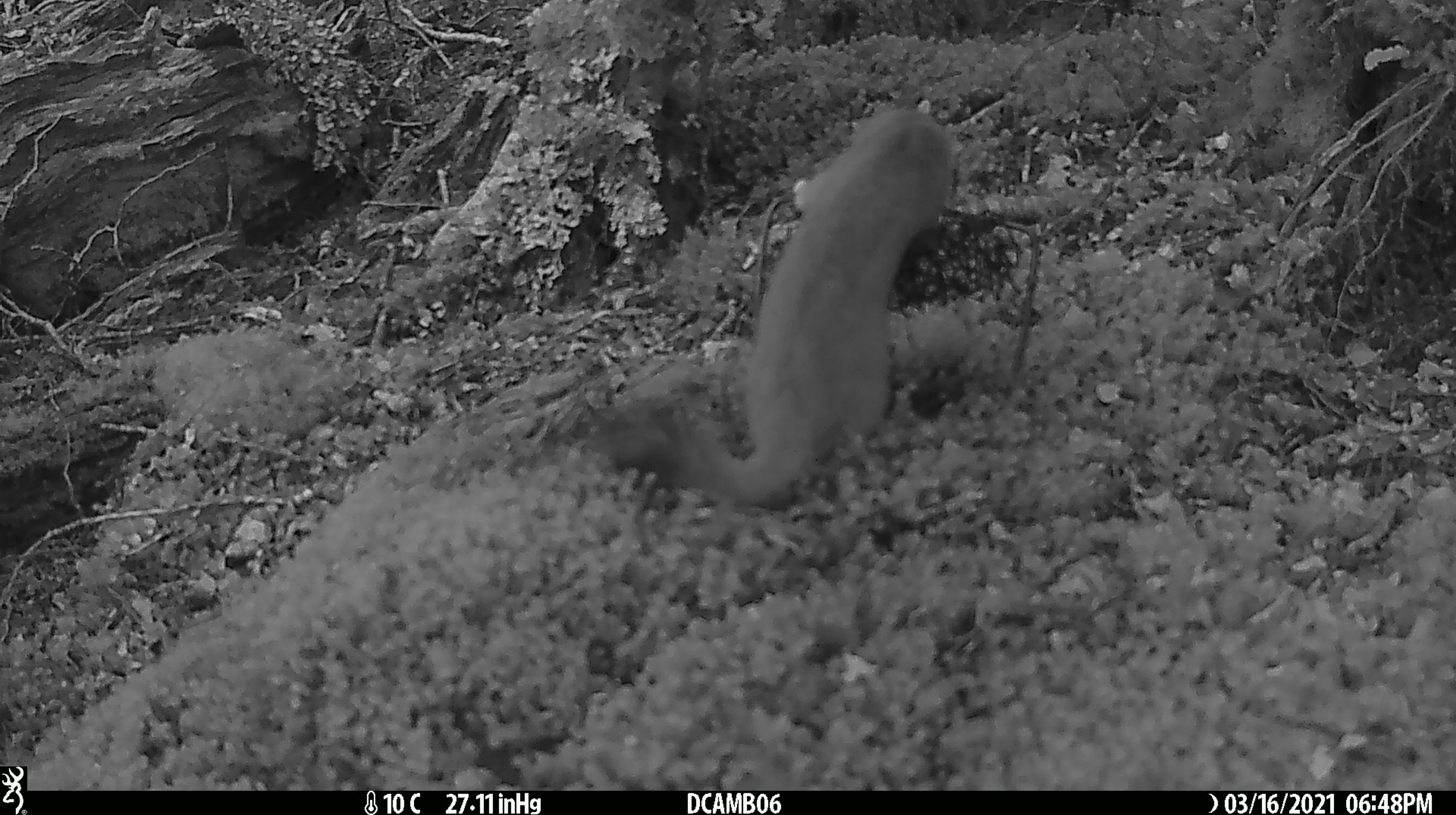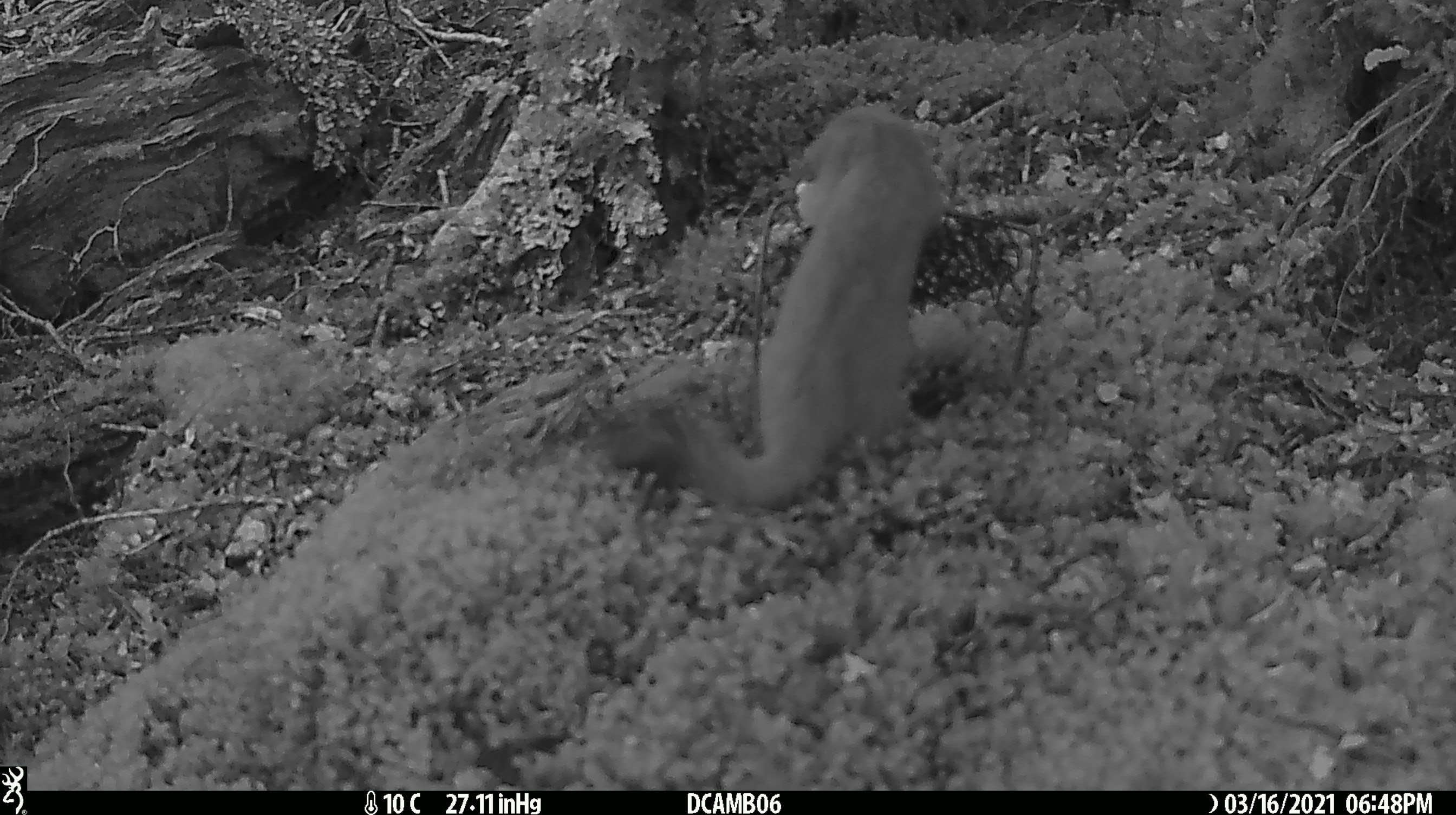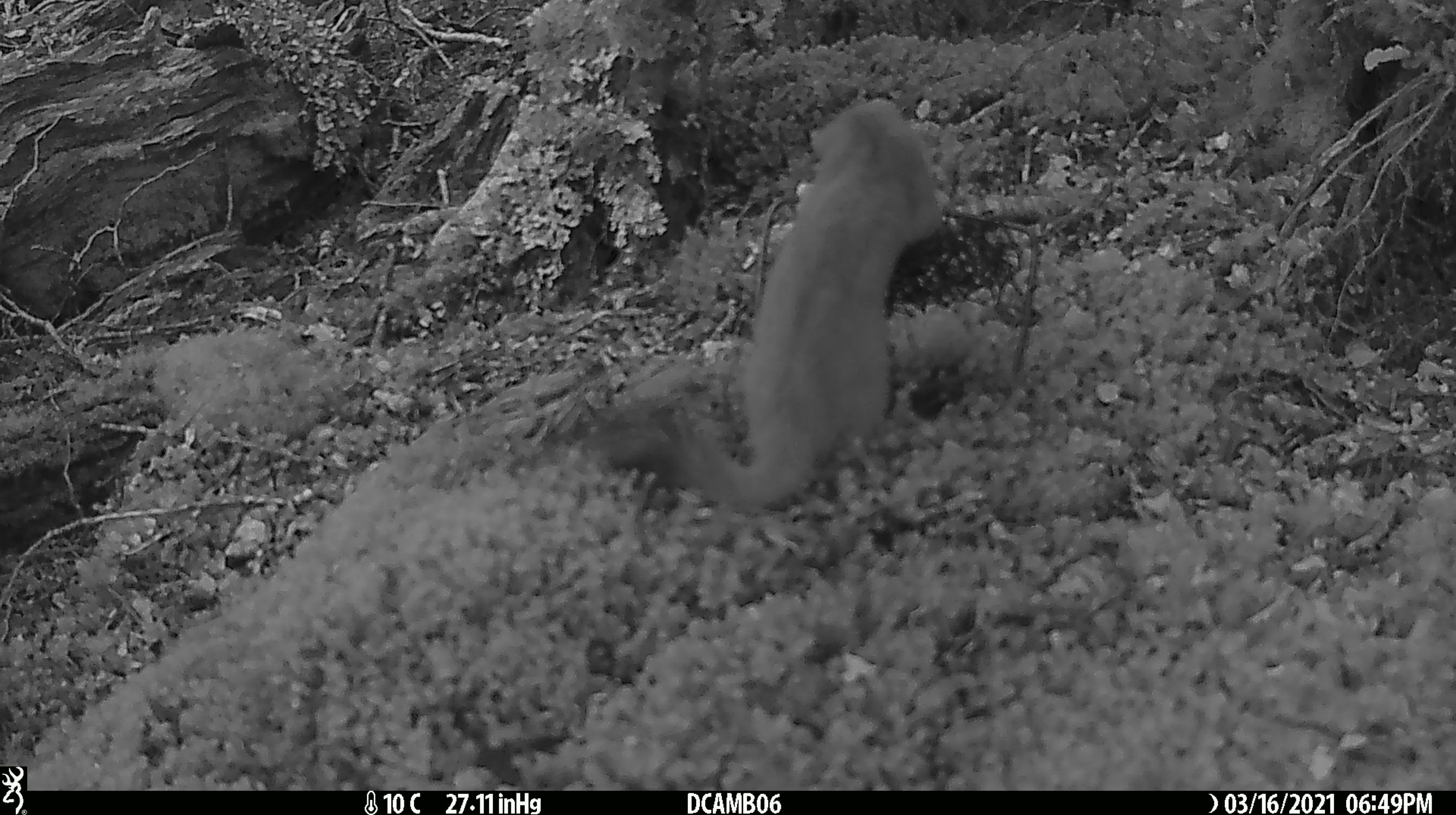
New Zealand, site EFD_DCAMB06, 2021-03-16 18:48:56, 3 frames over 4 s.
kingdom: Animalia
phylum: Chordata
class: Mammalia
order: Carnivora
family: Mustelidae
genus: Mustela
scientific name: Mustela erminea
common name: stoat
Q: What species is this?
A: Stoat (Mustela erminea).